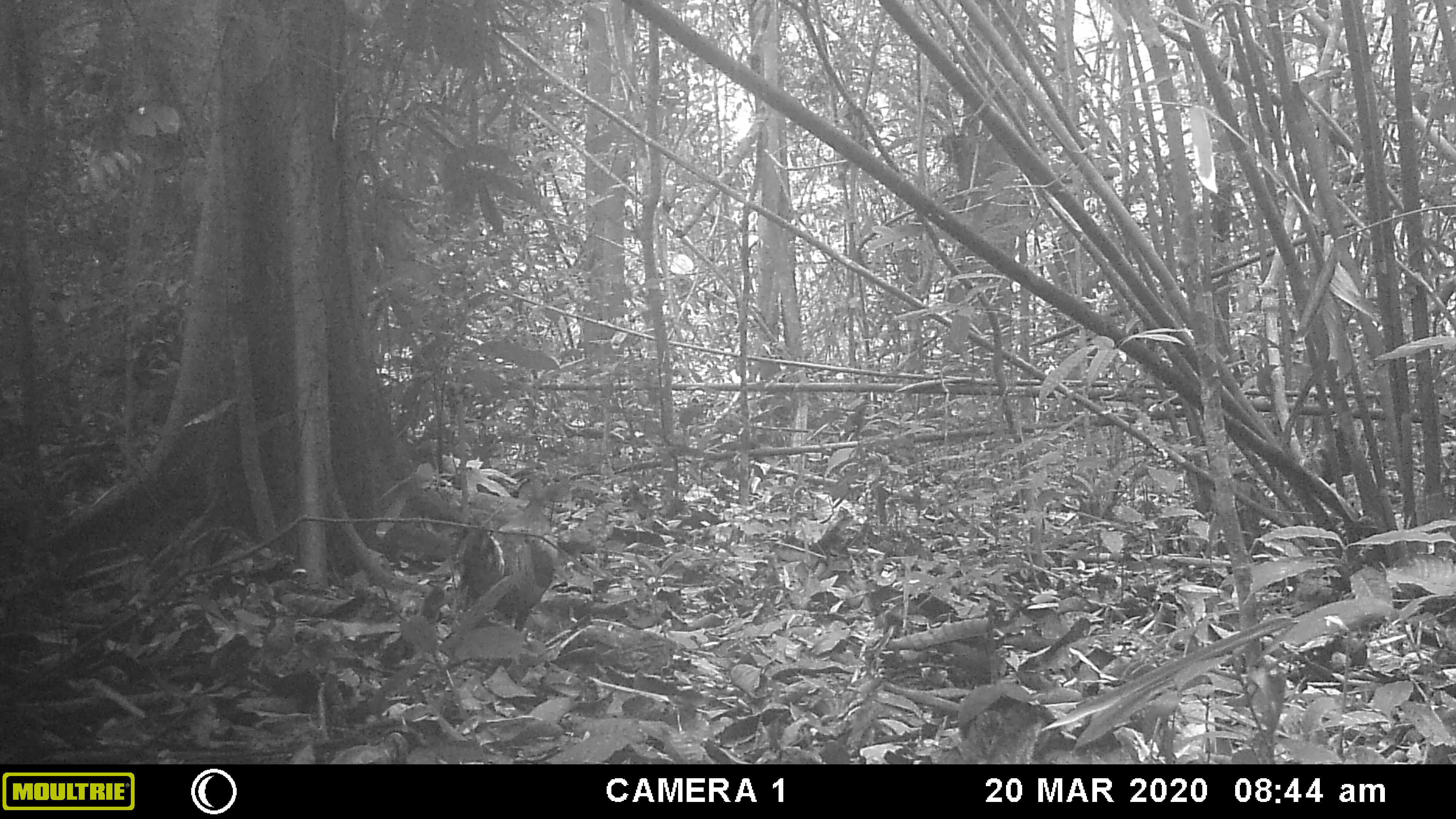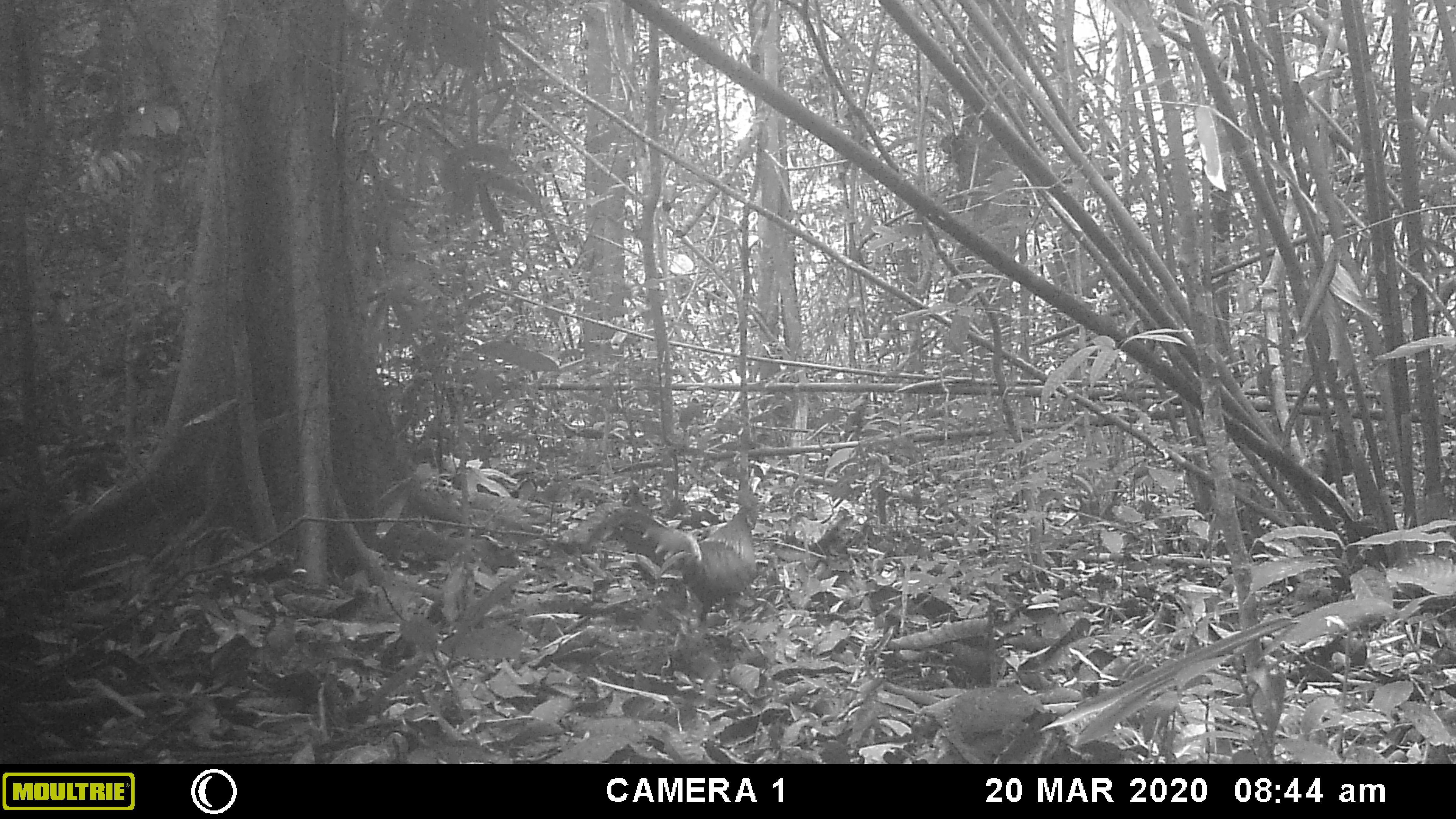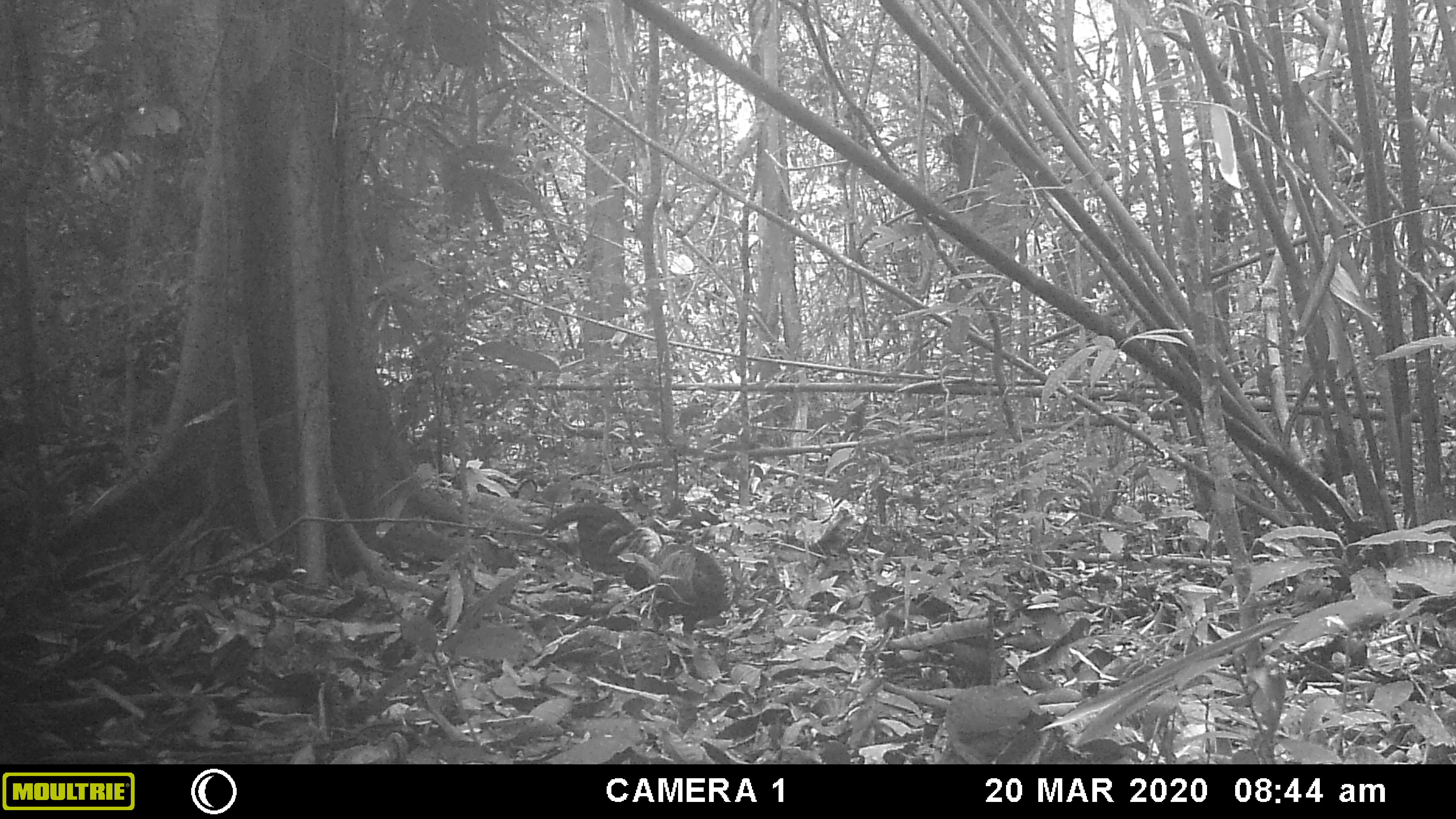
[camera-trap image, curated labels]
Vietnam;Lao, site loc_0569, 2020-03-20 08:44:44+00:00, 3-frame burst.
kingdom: Animalia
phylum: Chordata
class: Aves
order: Galliformes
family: Phasianidae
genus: Gallus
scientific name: Gallus gallus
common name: red junglefowl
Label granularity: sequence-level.